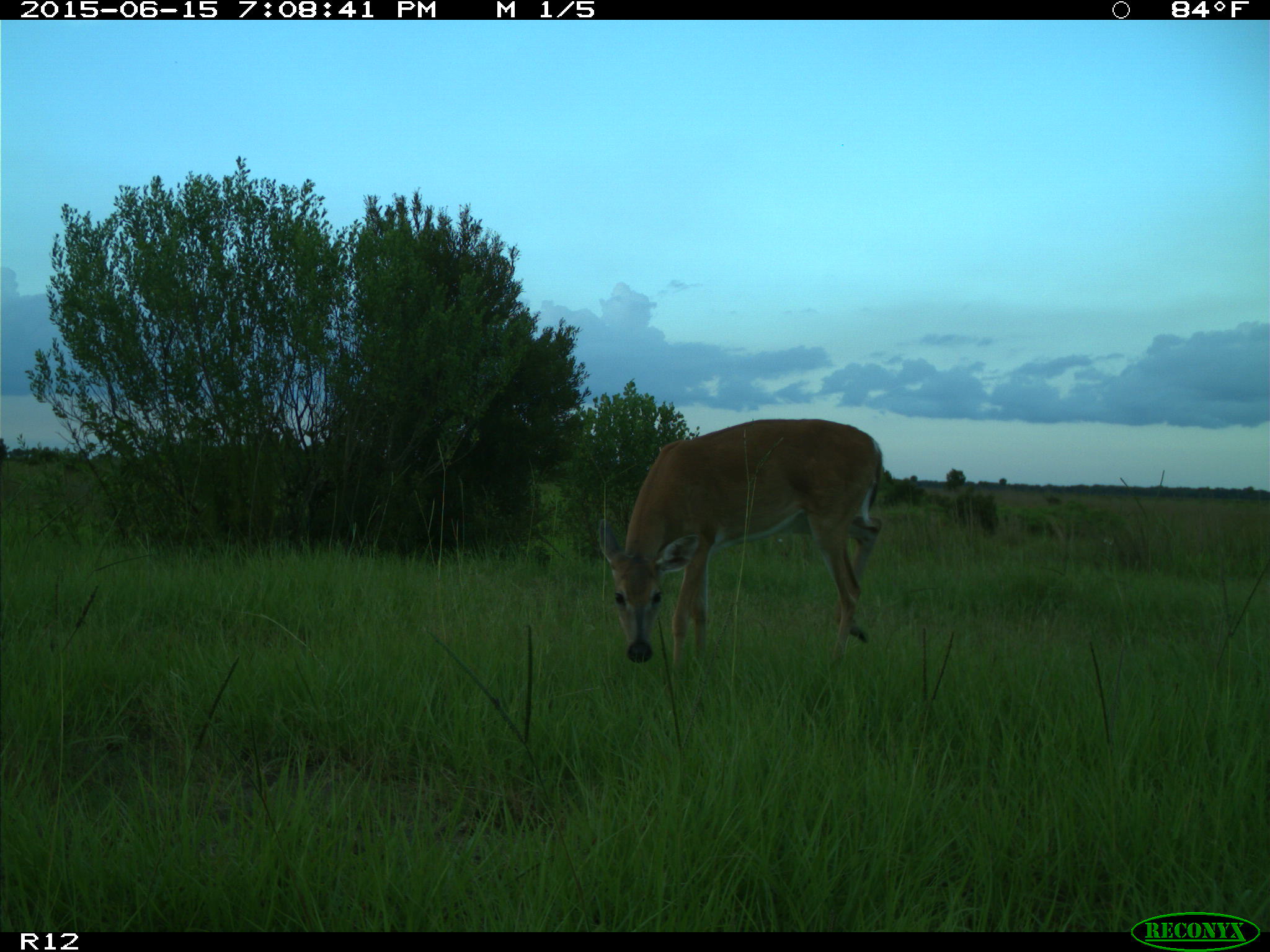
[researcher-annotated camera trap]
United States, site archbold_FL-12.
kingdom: Animalia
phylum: Chordata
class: Mammalia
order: Artiodactyla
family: Cervidae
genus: Odocoileus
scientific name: Odocoileus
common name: deer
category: unidentified deer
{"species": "unidentified deer (deer) (Odocoileus)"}